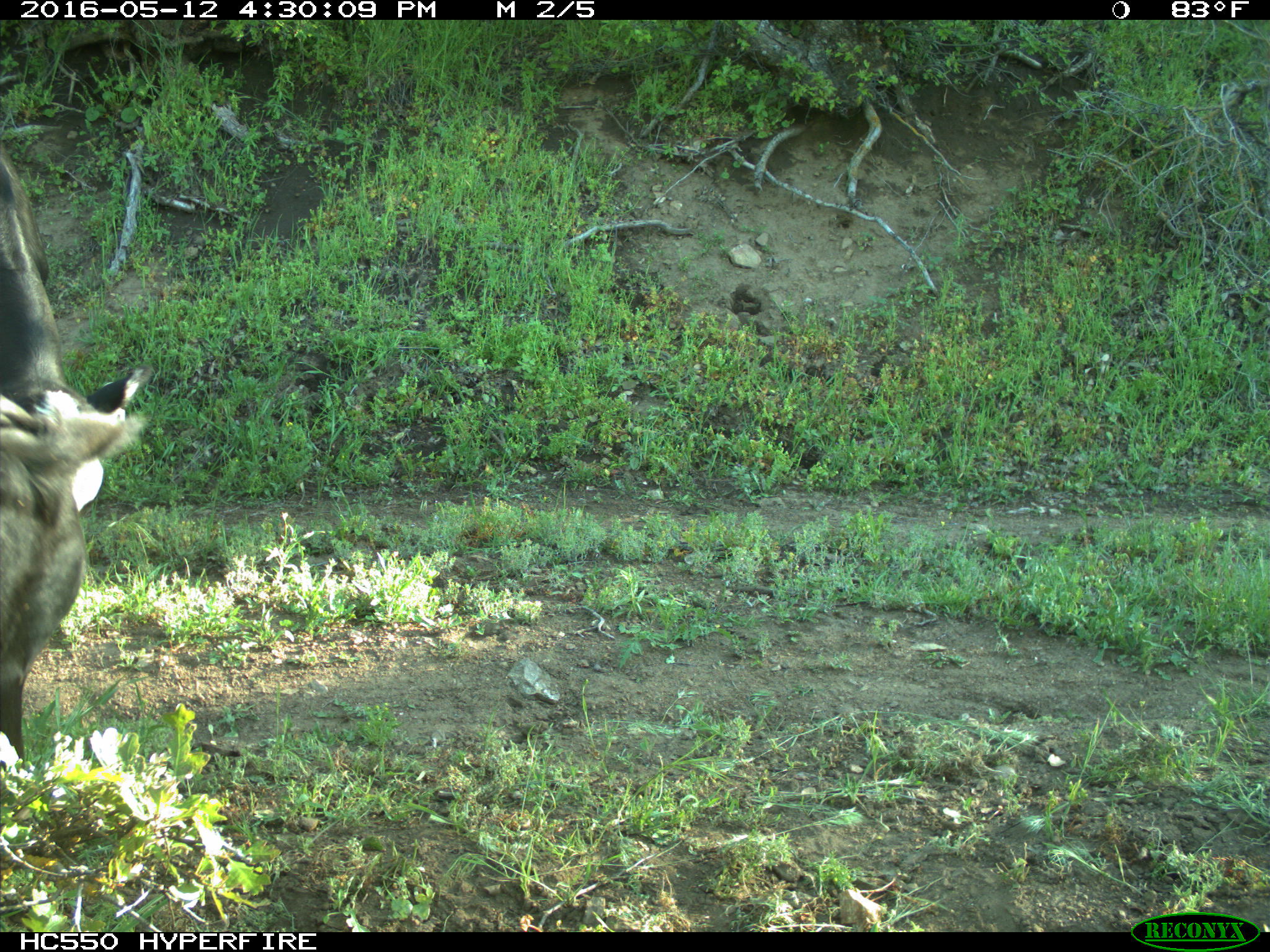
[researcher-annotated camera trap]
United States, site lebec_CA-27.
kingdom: Animalia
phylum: Chordata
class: Mammalia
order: Artiodactyla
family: Bovidae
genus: Bos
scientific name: Bos taurus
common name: domestic cow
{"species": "Bos taurus (domestic cow)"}